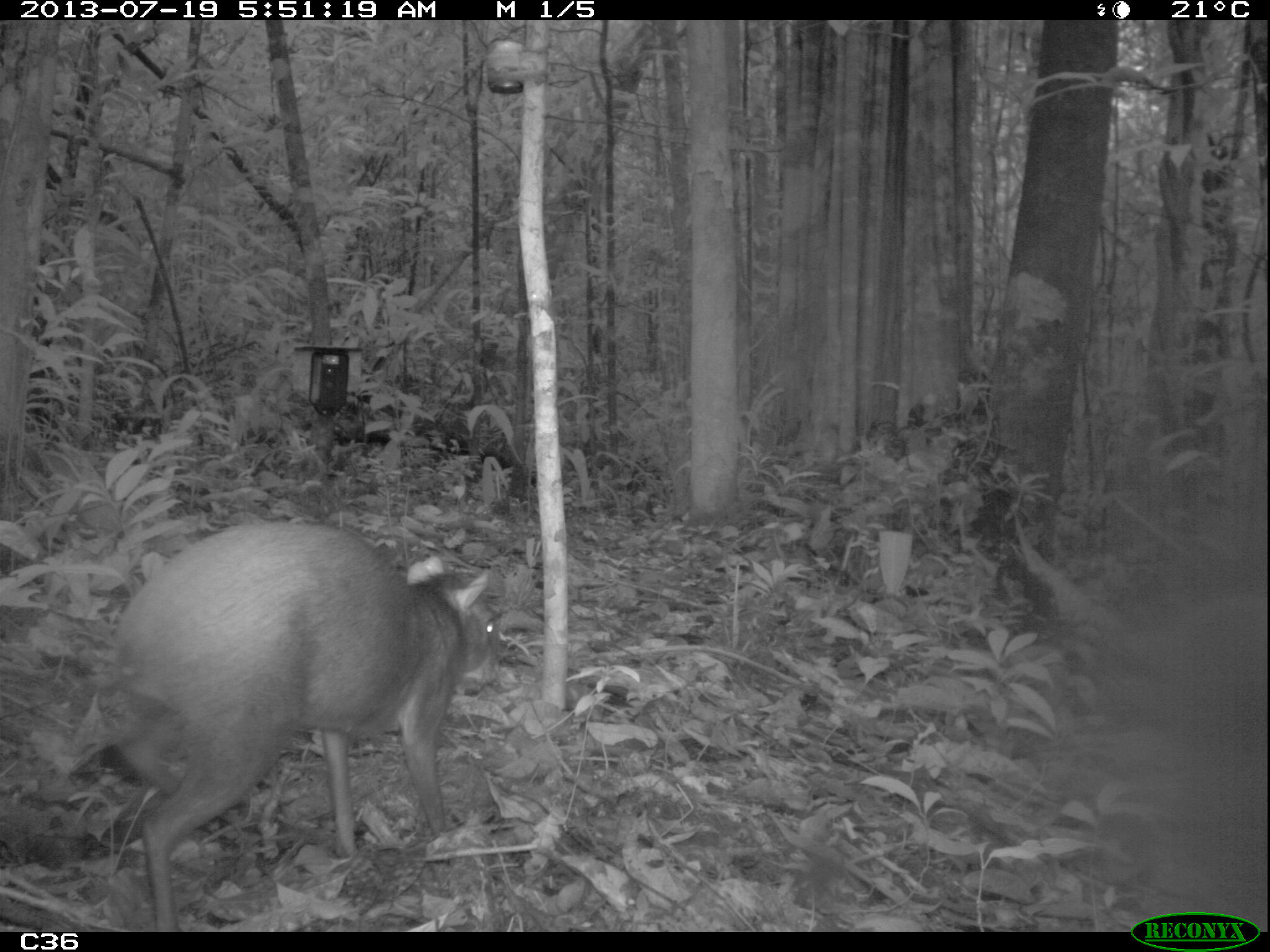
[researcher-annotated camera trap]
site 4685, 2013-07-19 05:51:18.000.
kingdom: Animalia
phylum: Chordata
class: Mammalia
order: Rodentia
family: Dasyproctidae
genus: Dasyprocta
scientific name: Dasyprocta leporina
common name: red-rumped agouti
Dasyprocta leporina (red-rumped agouti), count 1, age adult, sex female.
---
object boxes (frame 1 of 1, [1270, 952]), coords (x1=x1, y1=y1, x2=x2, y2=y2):
dasyprocta leporina: (x1=108, y1=519, x2=498, y2=928)